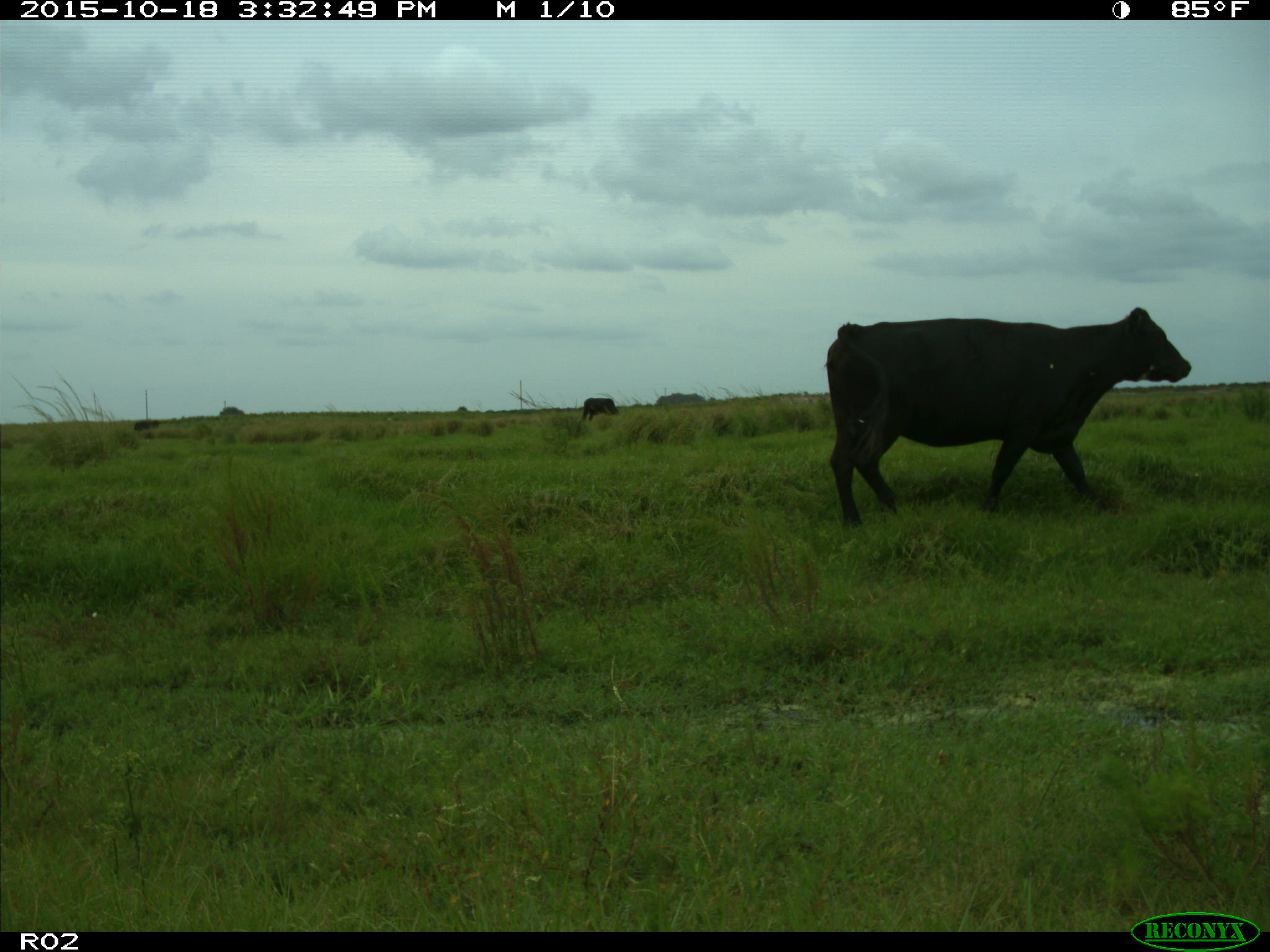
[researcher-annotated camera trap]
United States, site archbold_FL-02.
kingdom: Animalia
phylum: Chordata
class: Mammalia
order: Artiodactyla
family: Bovidae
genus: Bos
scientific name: Bos taurus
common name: domestic cow